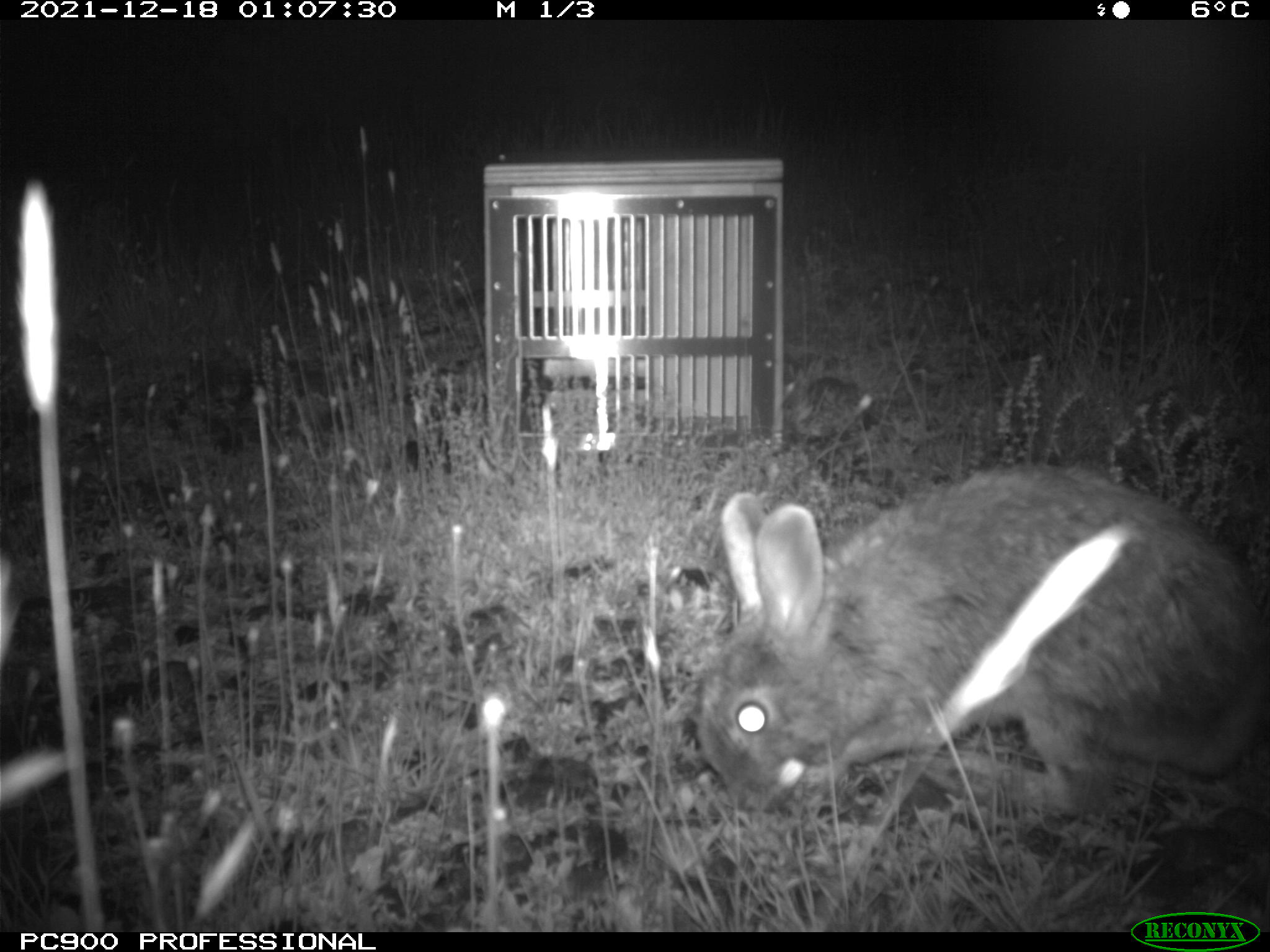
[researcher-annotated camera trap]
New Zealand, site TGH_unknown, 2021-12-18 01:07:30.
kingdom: Animalia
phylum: Chordata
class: Mammalia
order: Lagomorpha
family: Leporidae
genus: Oryctolagus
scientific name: Oryctolagus cuniculus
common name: european rabbit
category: rabbit